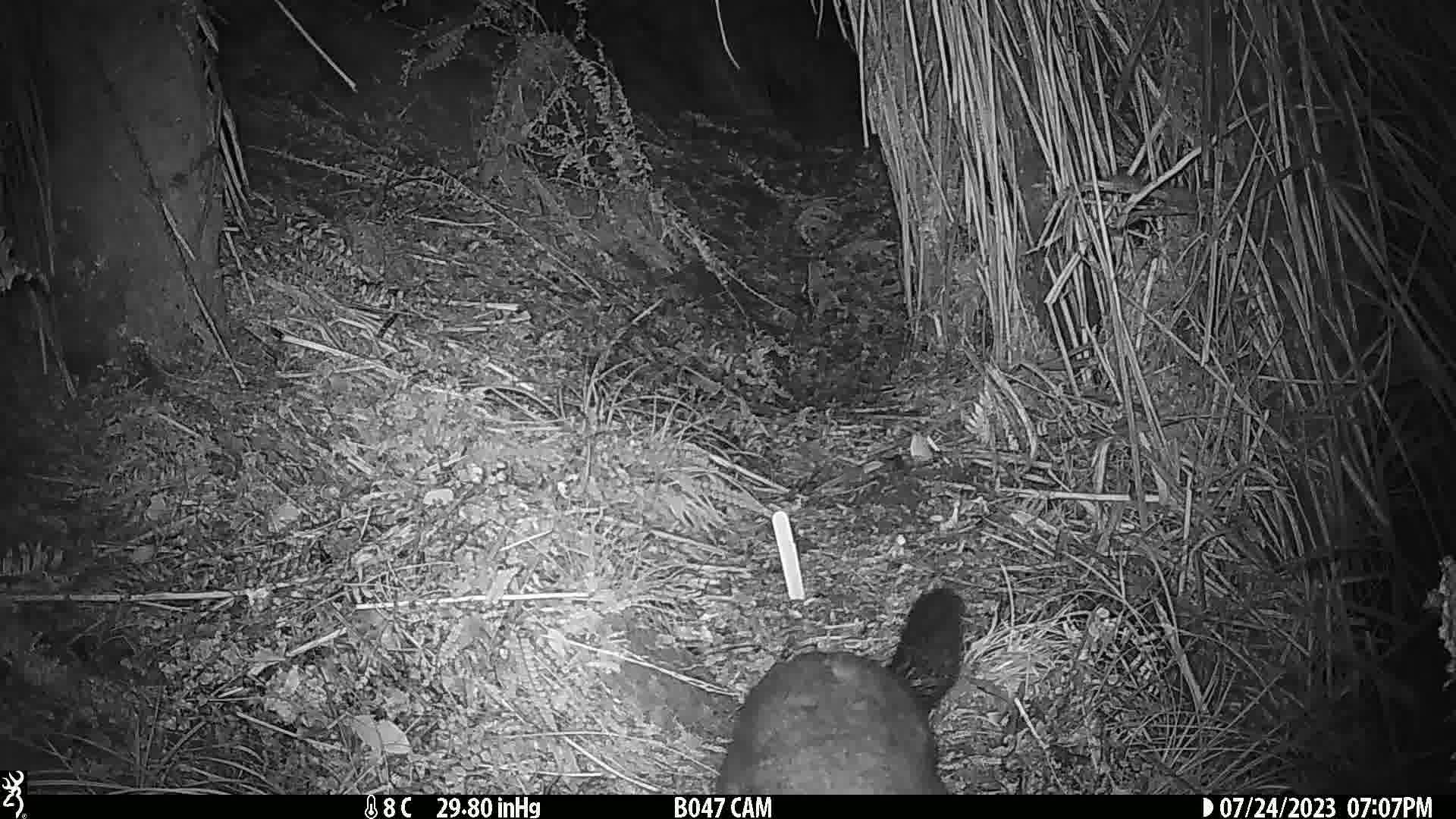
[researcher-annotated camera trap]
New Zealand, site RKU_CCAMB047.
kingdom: Animalia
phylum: Chordata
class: Mammalia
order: Diprotodontia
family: Phalangeridae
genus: Trichosurus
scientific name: Trichosurus vulpecula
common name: common brushtail possum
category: possum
Possum (common brushtail possum) (Trichosurus vulpecula).